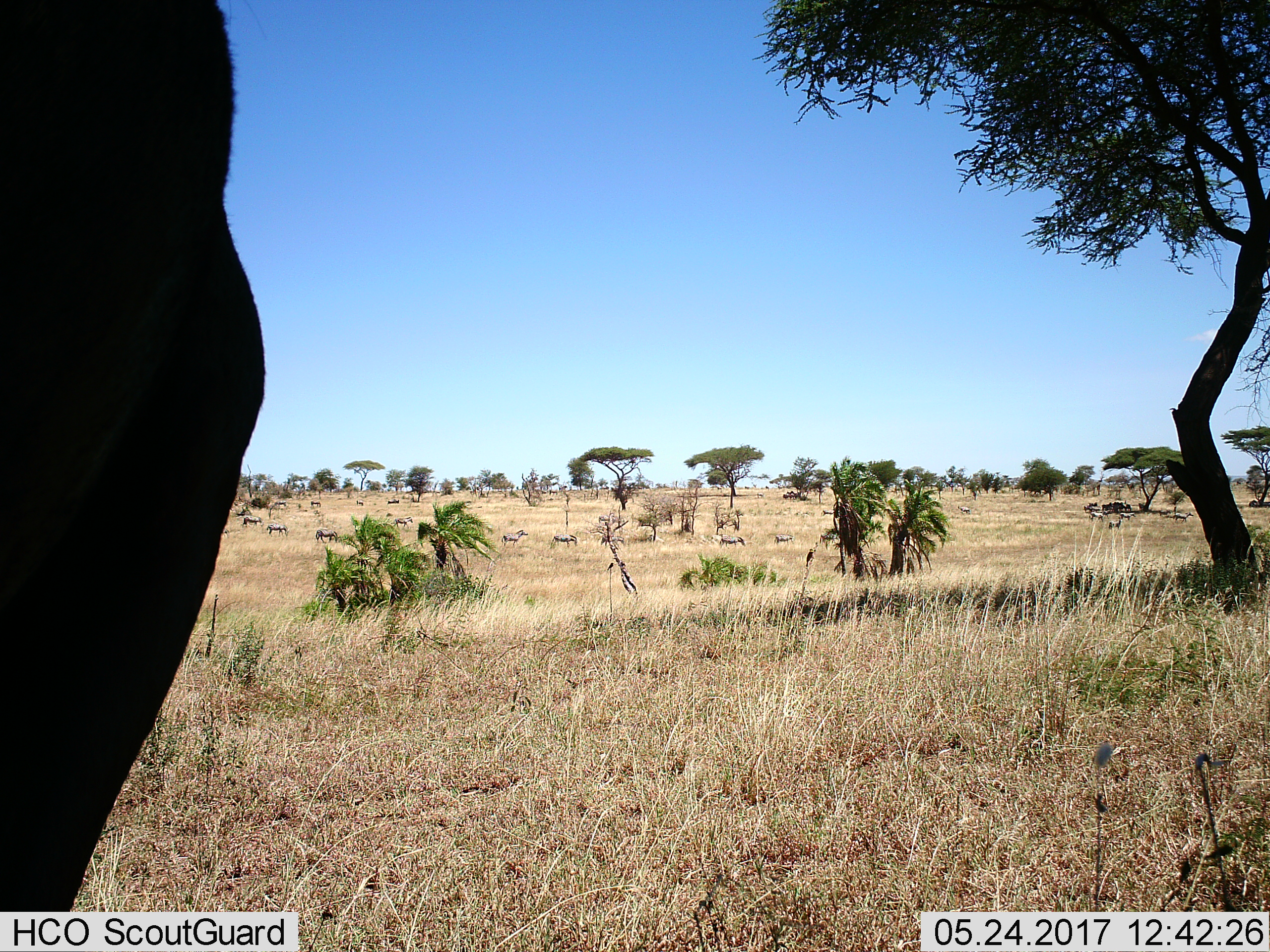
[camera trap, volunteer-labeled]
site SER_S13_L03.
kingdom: Animalia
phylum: Chordata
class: Mammalia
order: Perissodactyla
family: Equidae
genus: Equus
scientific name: Equus quagga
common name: plains zebra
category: zebraplains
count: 11-50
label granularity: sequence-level